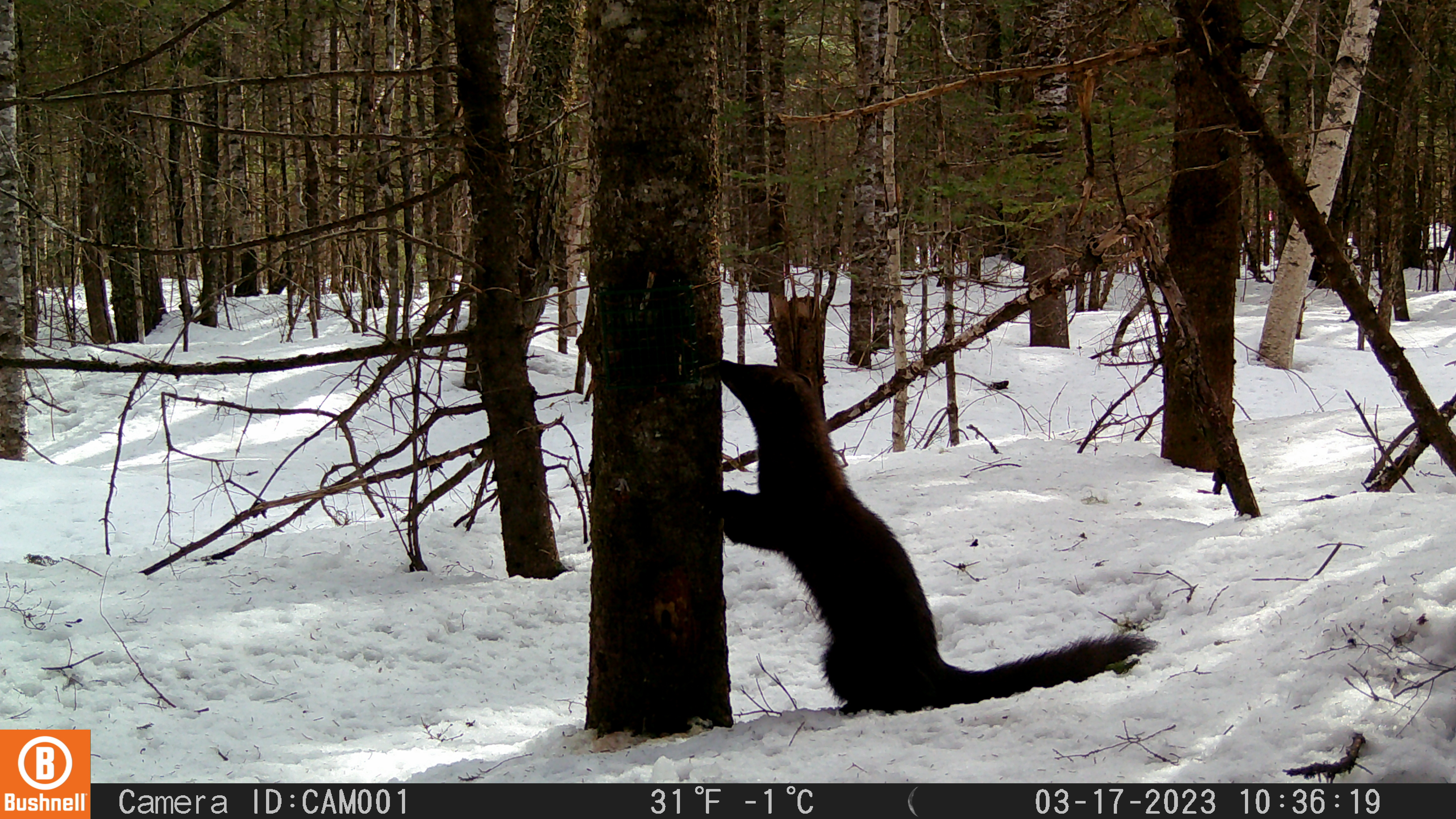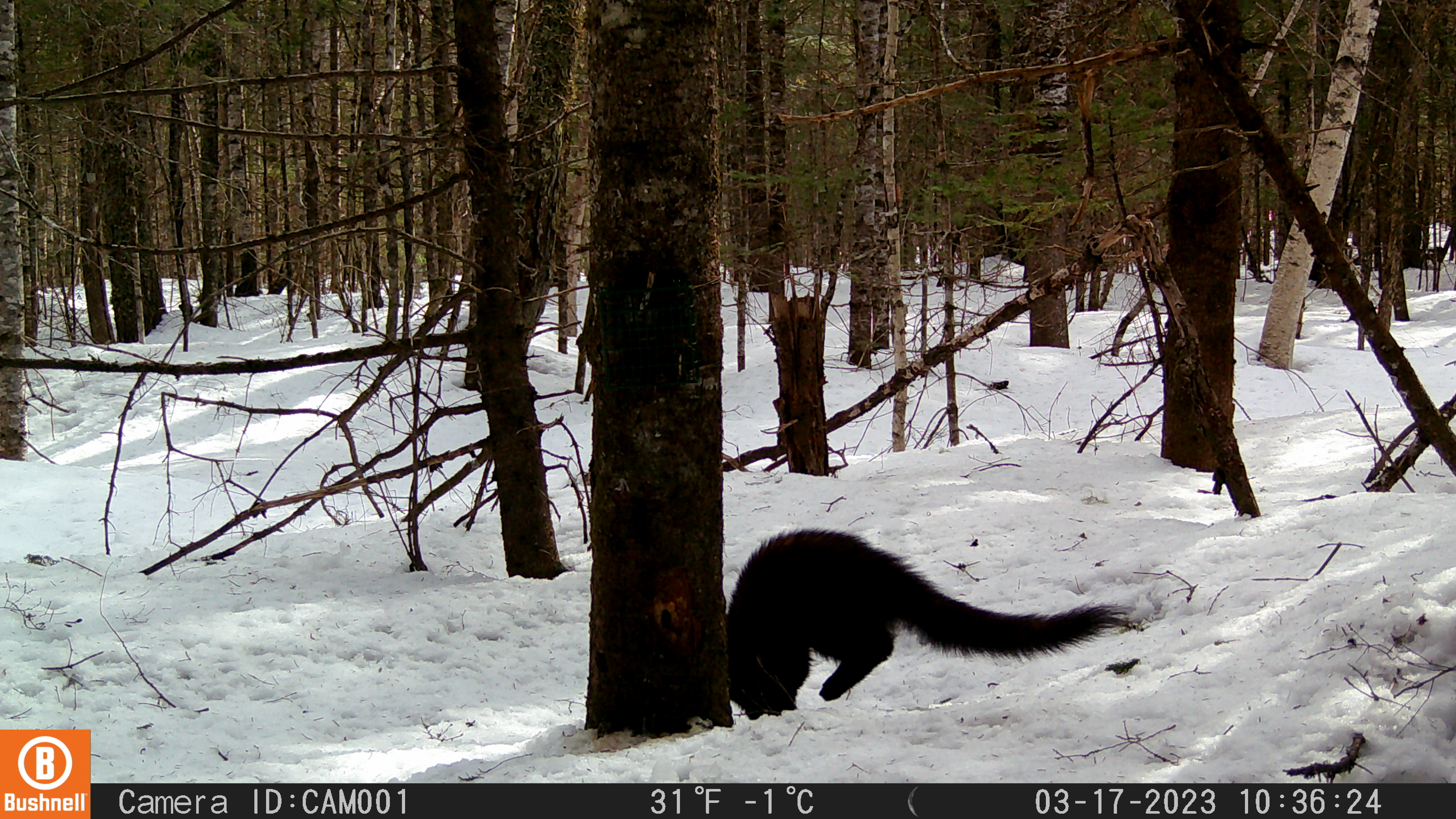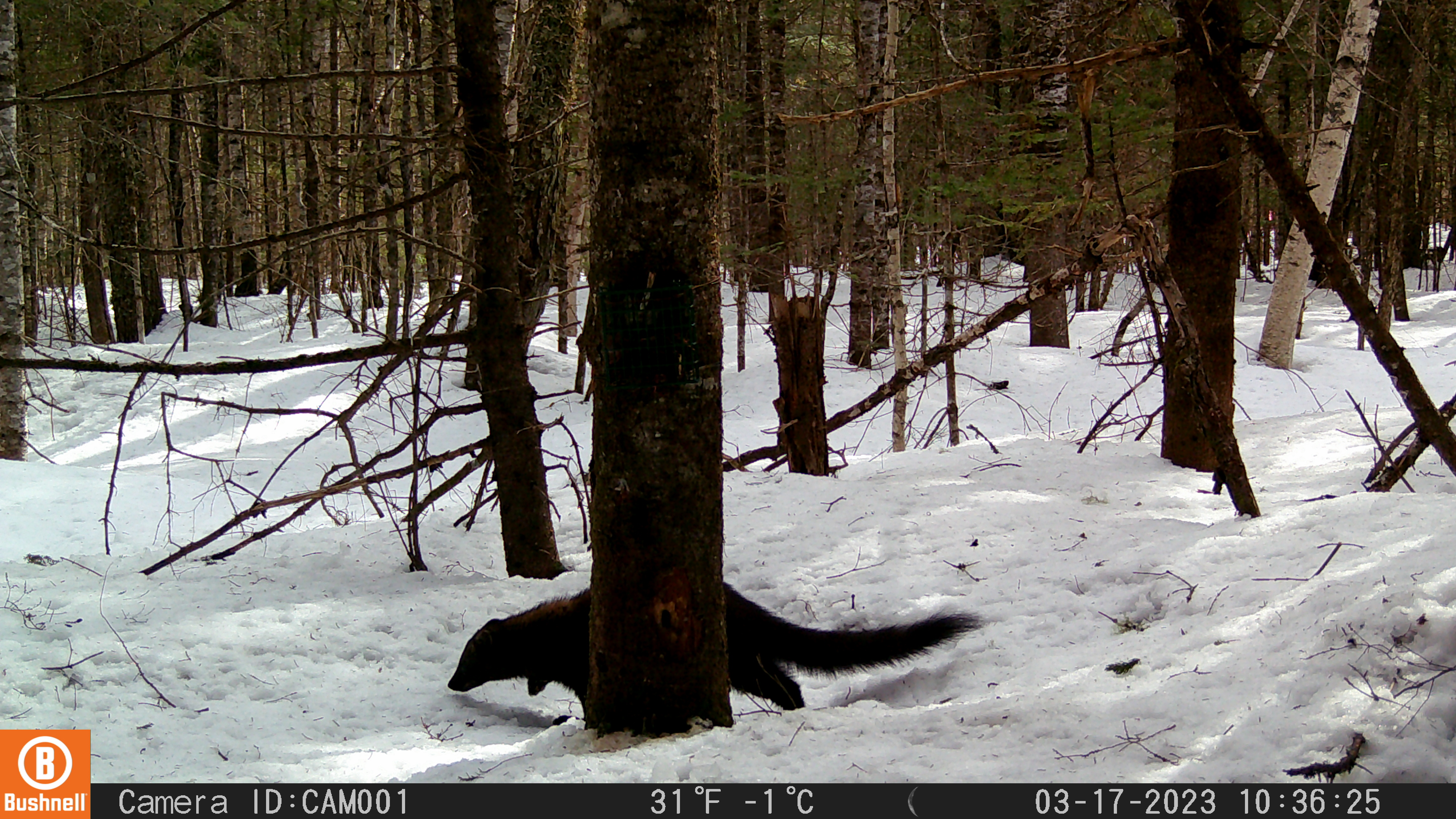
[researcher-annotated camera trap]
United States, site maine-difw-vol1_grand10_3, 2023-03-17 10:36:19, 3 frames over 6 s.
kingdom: Animalia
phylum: Chordata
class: Mammalia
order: Carnivora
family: Mustelidae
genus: Pekania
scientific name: Pekania pennanti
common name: fisher